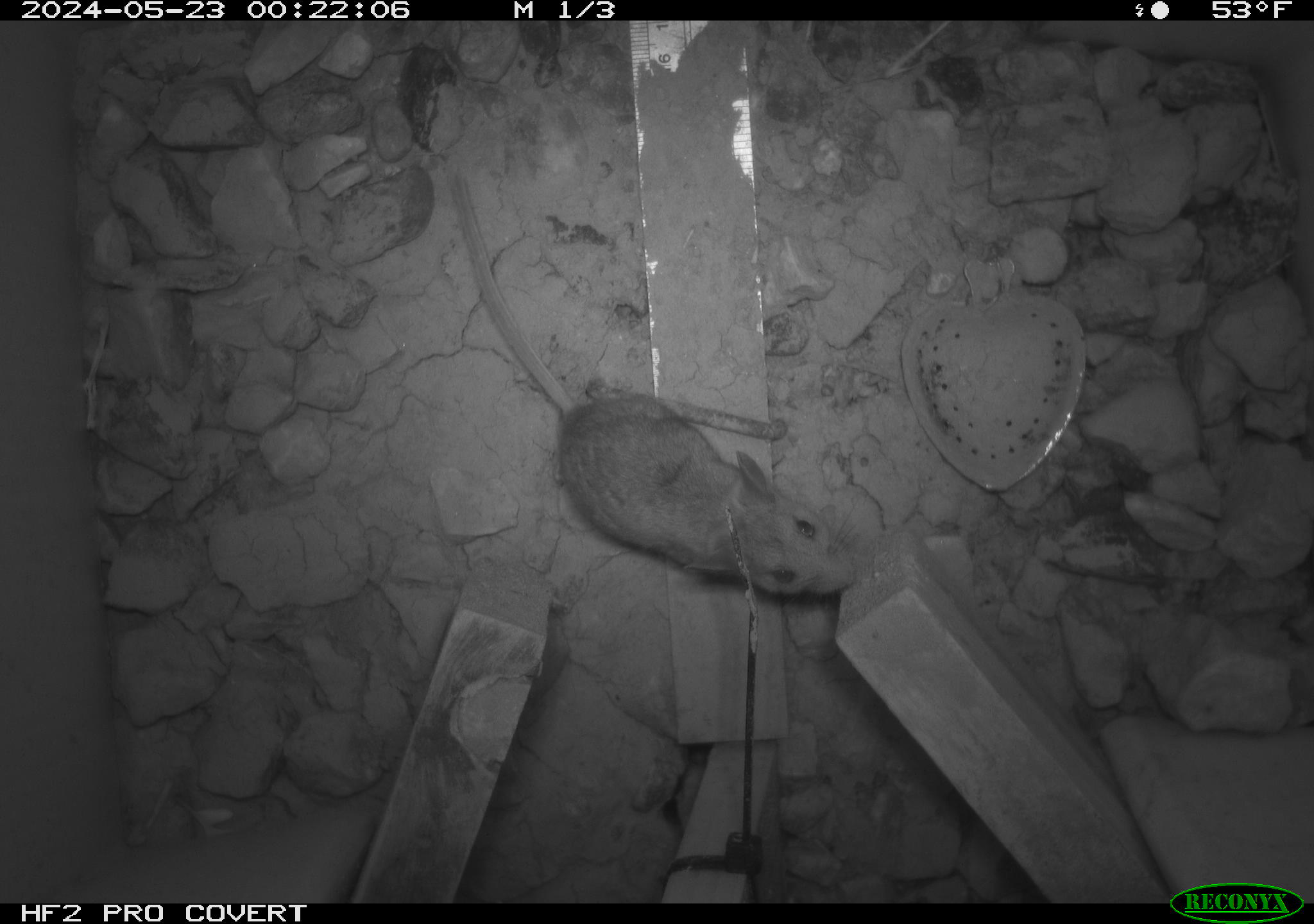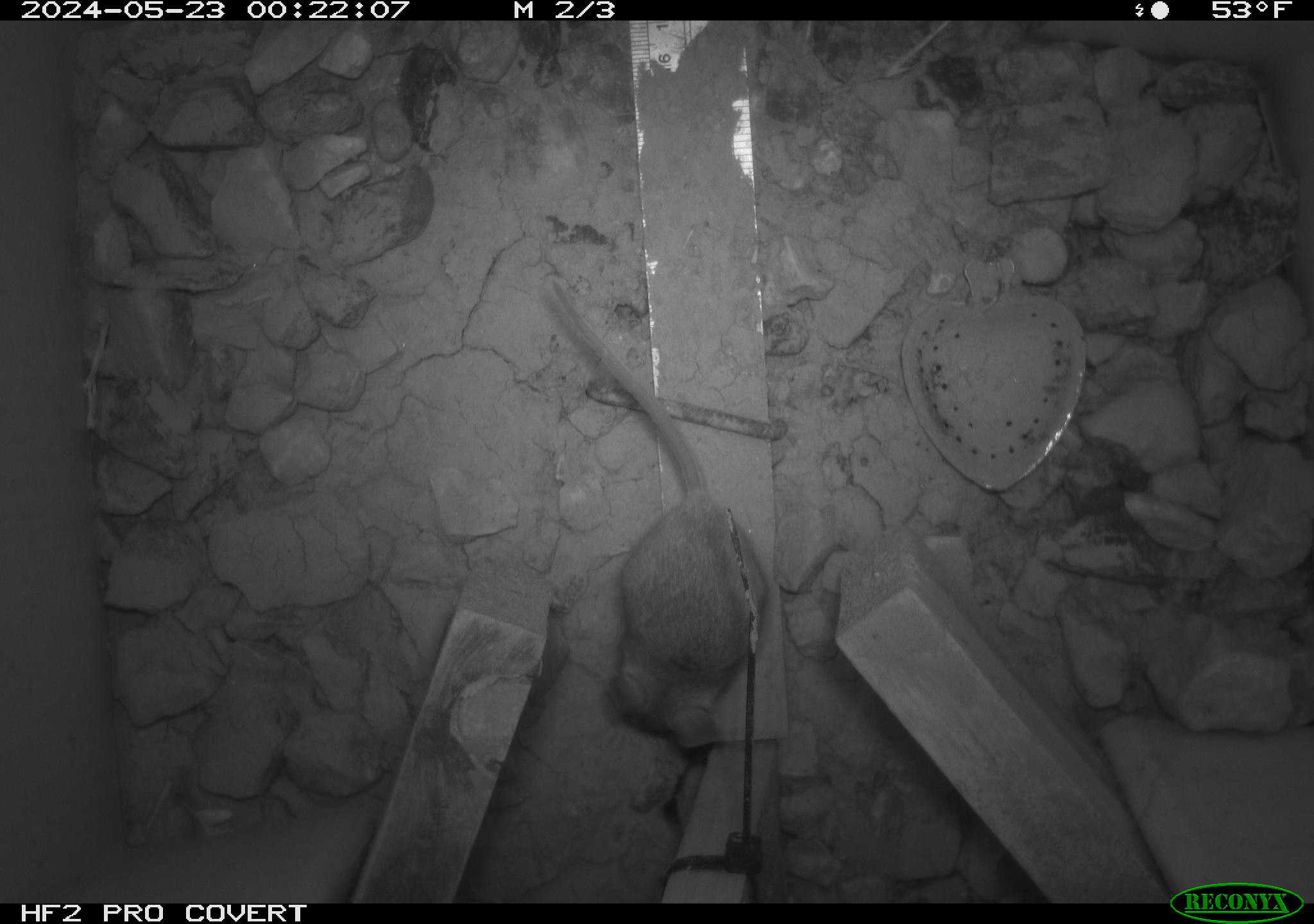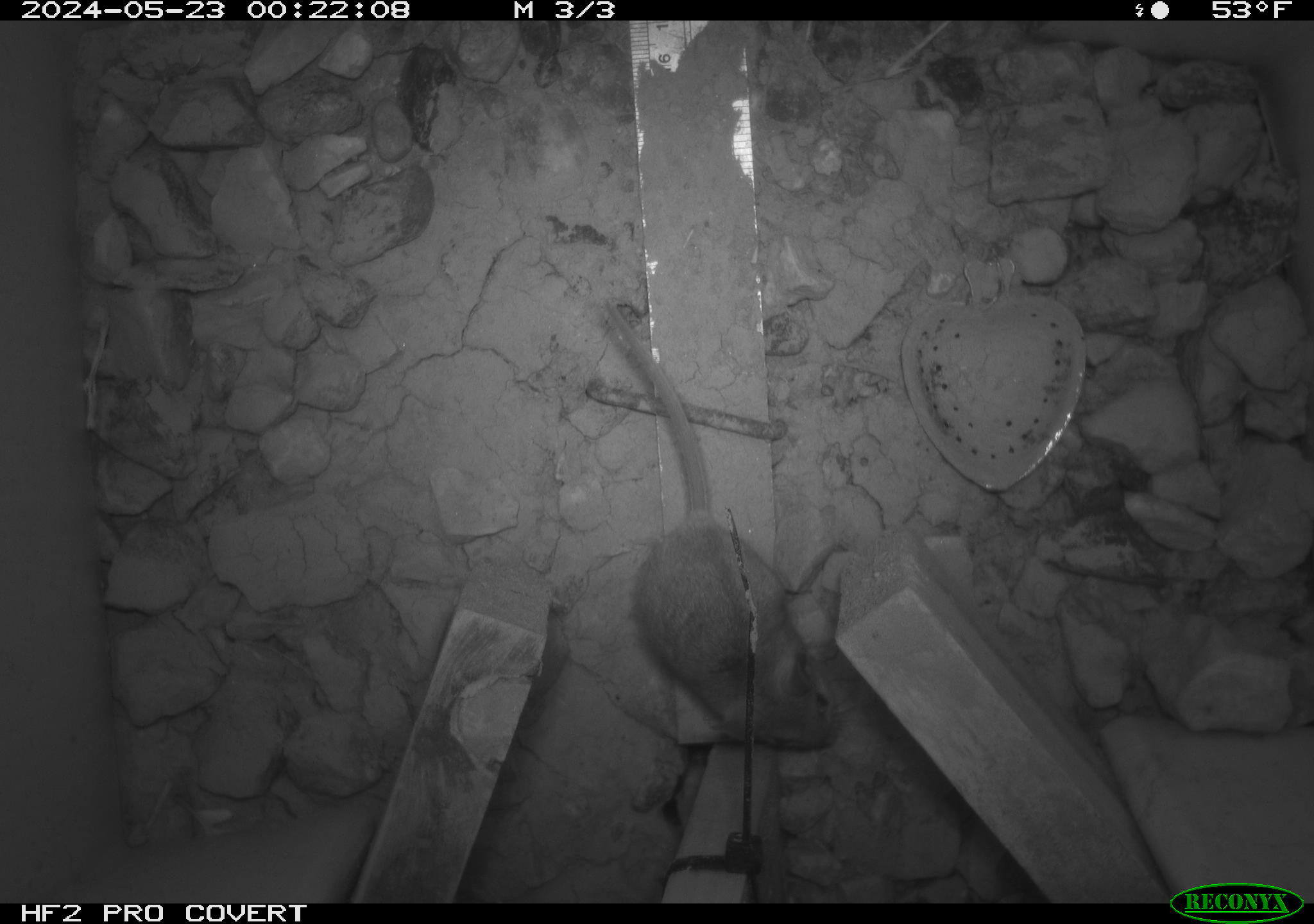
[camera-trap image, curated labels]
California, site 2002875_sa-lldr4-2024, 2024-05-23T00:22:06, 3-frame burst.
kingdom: Animalia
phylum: Chordata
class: Mammalia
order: Rodentia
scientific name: Rodentia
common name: rodent